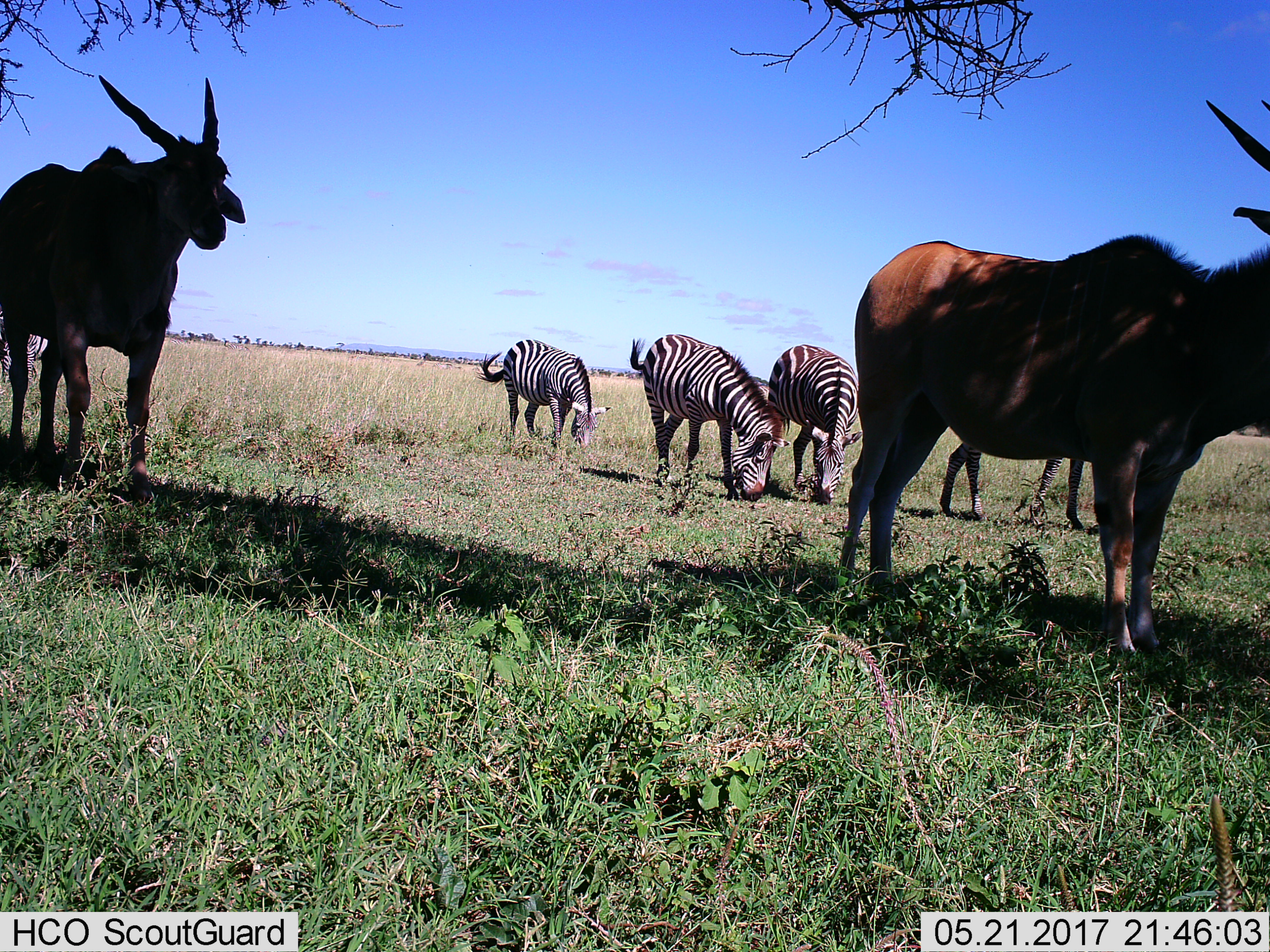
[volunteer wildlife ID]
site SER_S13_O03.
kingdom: Animalia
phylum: Chordata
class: Mammalia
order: Artiodactyla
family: Bovidae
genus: Tragelaphus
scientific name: Tragelaphus oryx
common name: eland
Eland (Tragelaphus oryx), count 2. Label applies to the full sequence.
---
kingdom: Animalia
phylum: Chordata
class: Mammalia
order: Perissodactyla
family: Equidae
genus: Equus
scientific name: Equus quagga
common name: plains zebra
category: zebraplains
Zebraplains (plains zebra) (Equus quagga), count 4. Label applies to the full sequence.